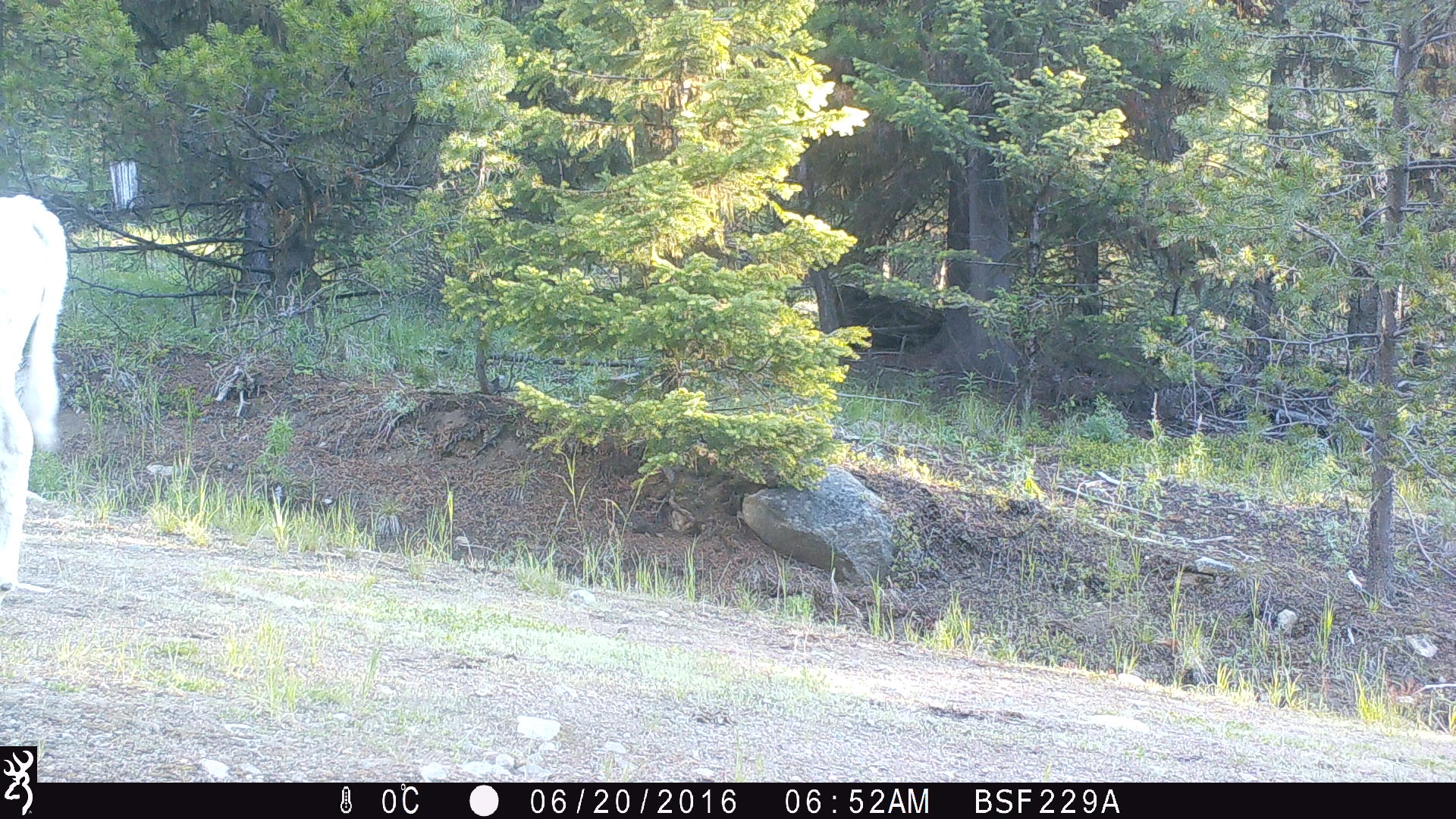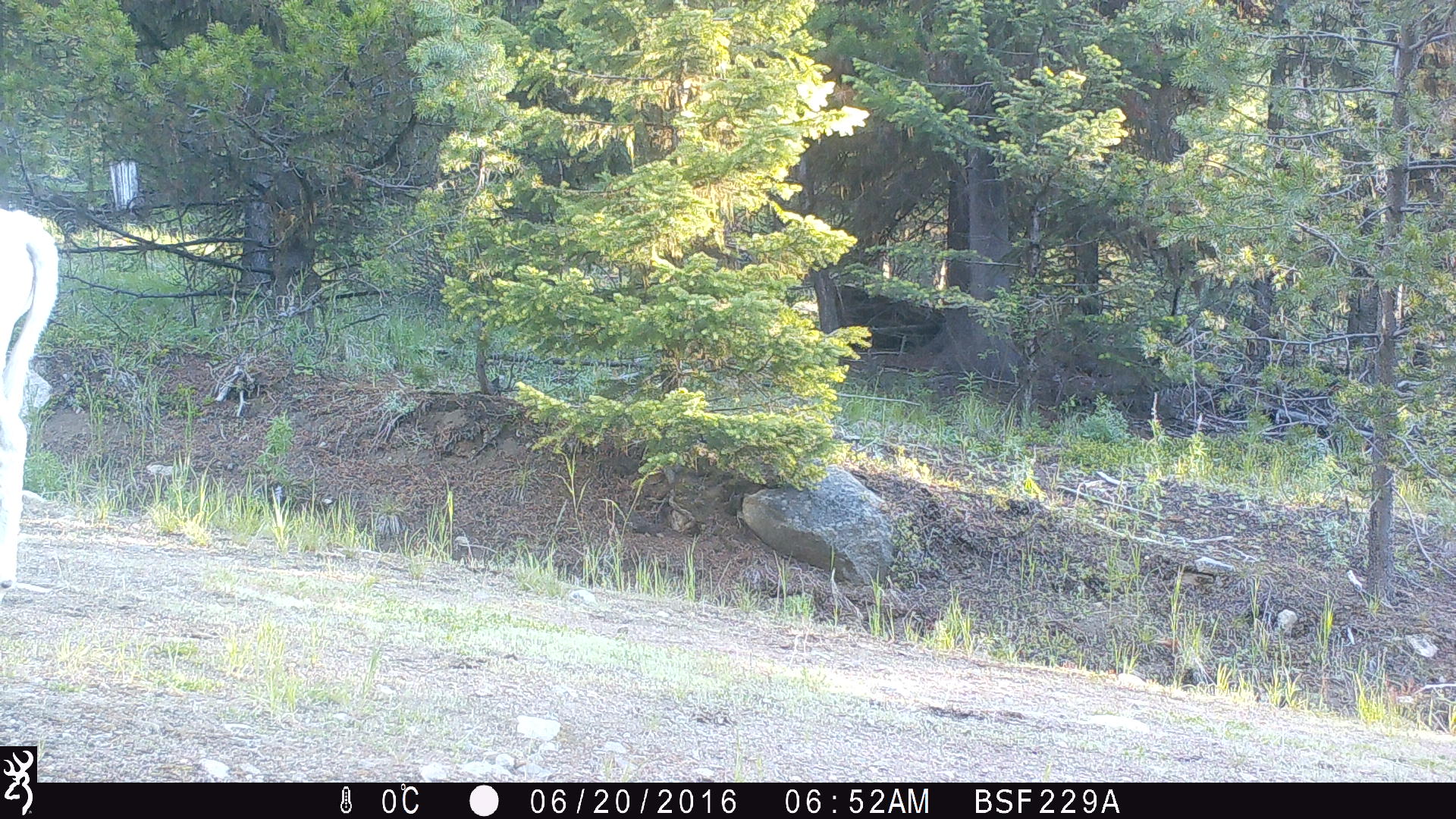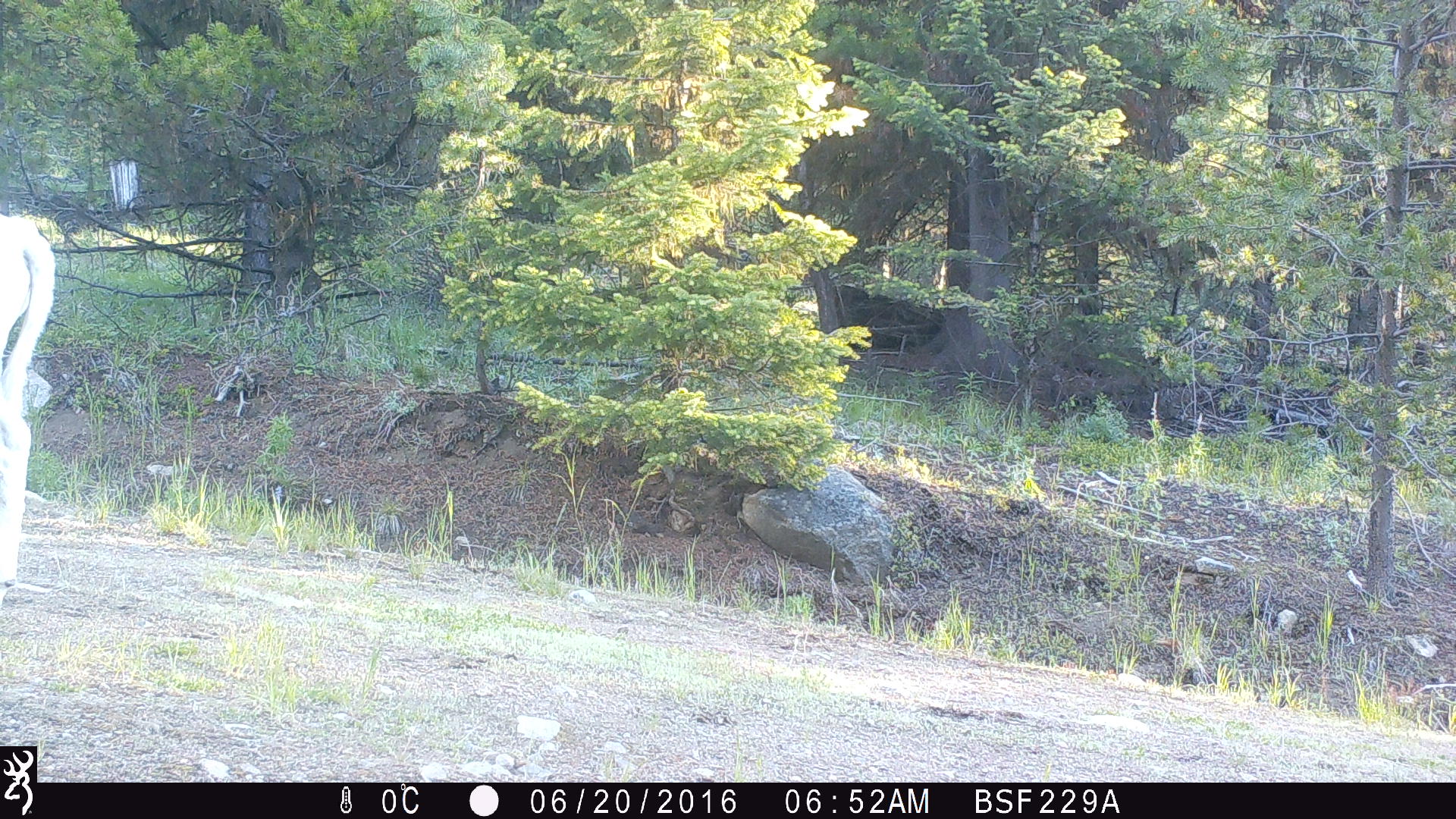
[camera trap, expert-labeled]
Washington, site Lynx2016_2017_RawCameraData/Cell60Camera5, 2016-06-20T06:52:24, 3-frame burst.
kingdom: Animalia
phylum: Chordata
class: Mammalia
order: Artiodactyla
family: Bovidae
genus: Bos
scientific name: Bos taurus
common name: domestic cattle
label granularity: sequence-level